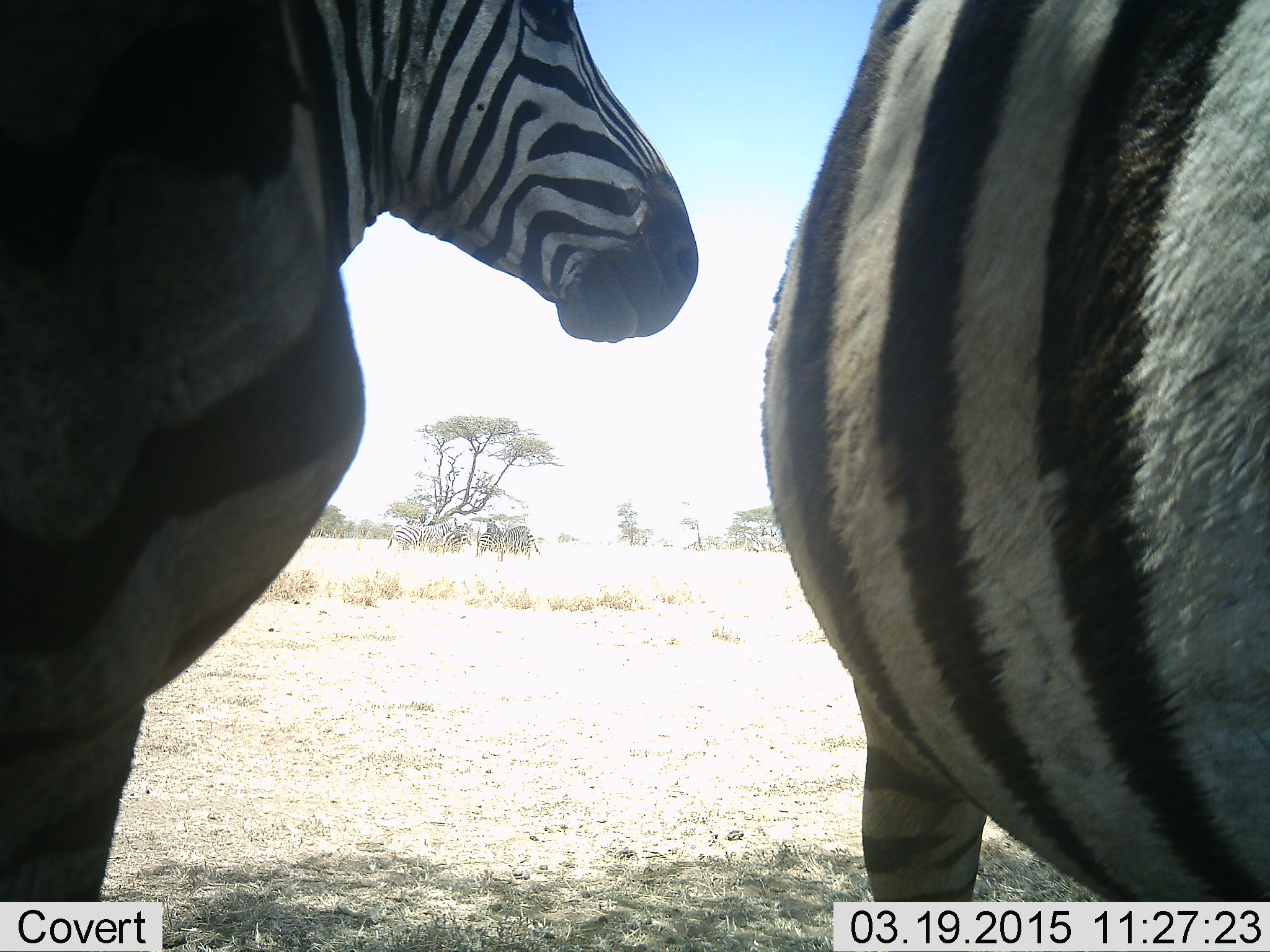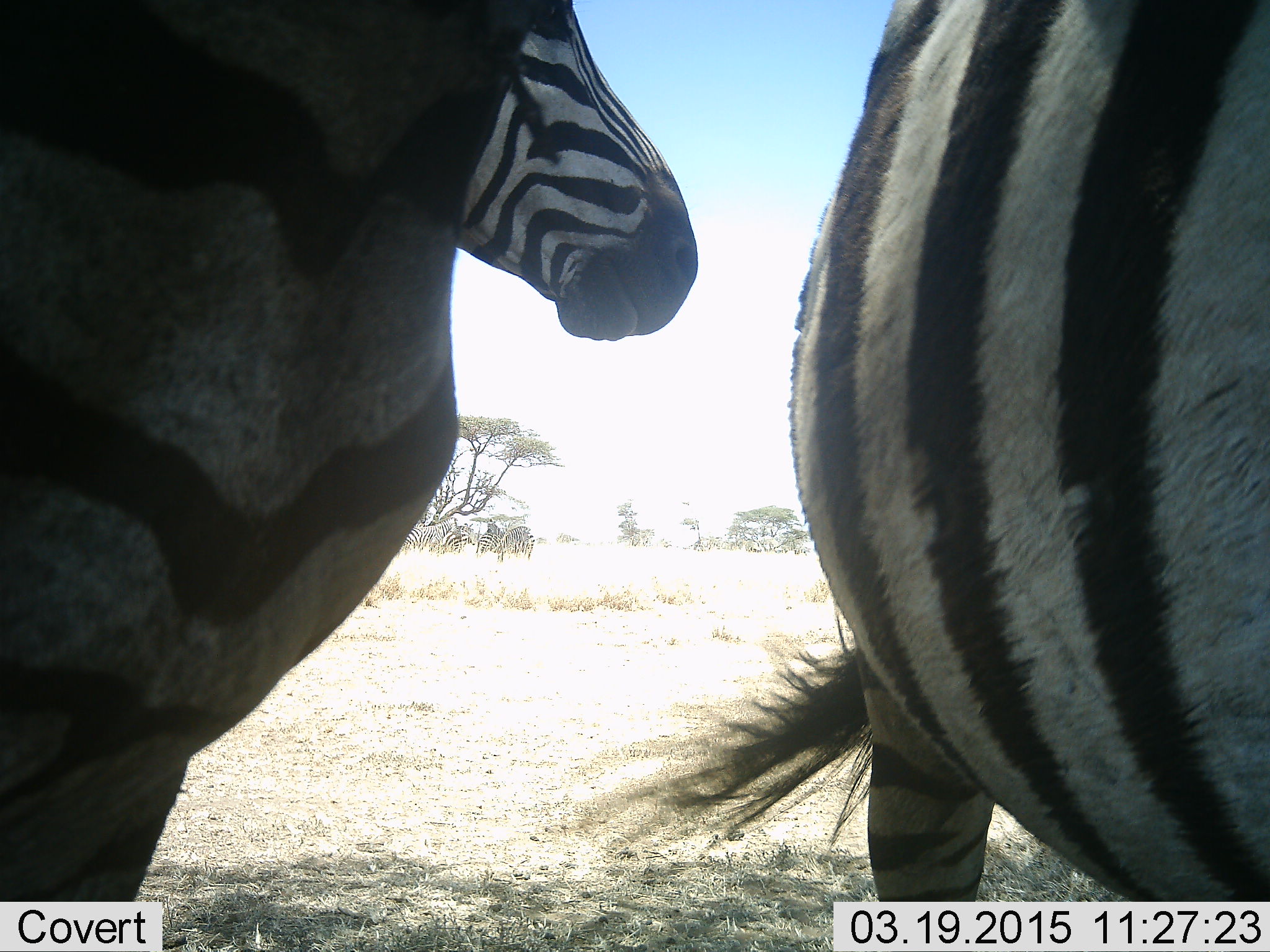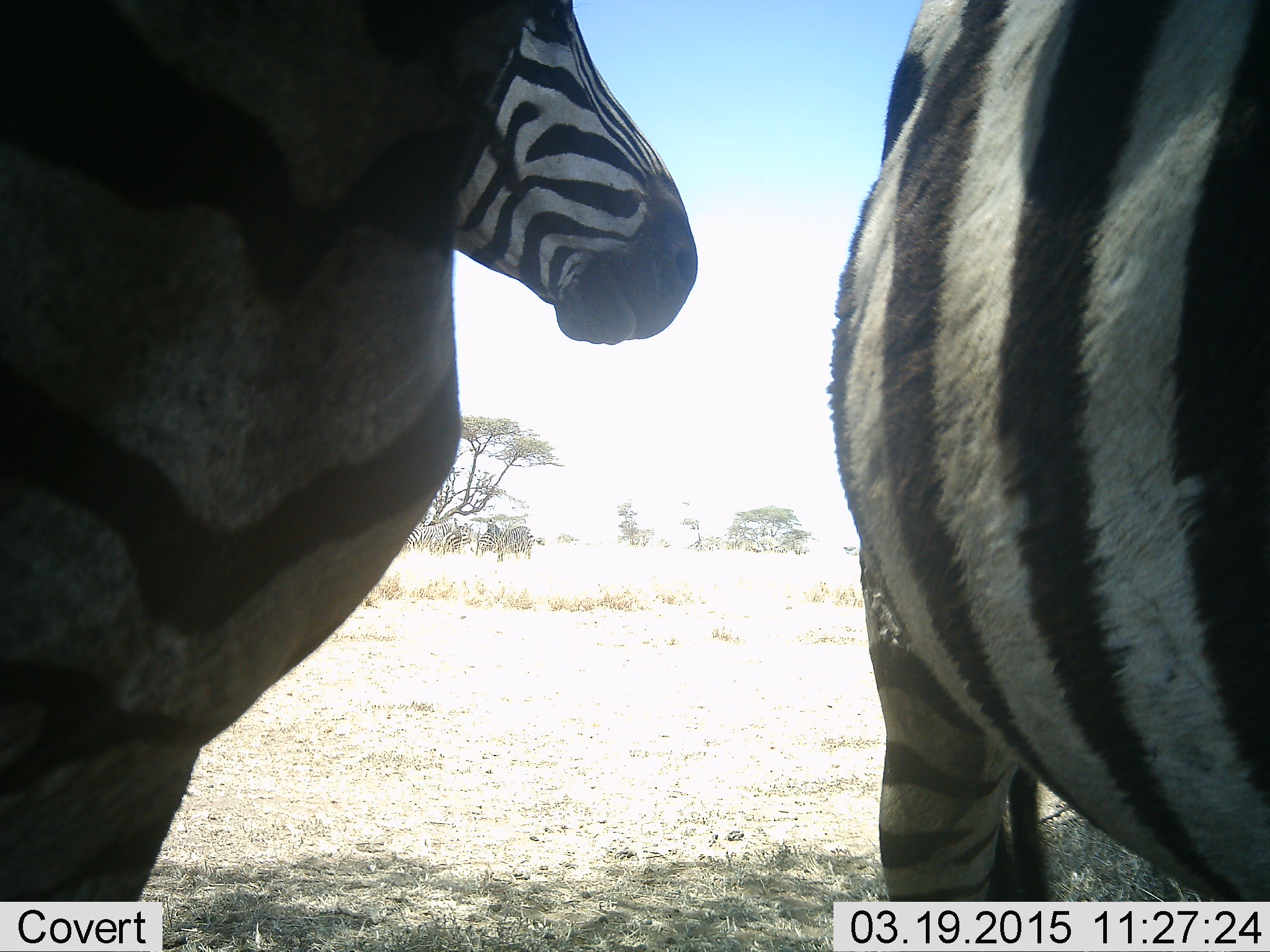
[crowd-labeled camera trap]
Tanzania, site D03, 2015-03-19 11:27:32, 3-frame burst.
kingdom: Animalia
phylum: Chordata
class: Mammalia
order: Perissodactyla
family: Equidae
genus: Equus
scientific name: Equus quagga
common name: plains zebra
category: zebra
Zebra (plains zebra) (Equus quagga), count 3. Behavior (volunteer vote fractions): standing 80%, resting 10%, moving 20%, interacting 0%. Young present (vote fraction): 0%. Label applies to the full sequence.